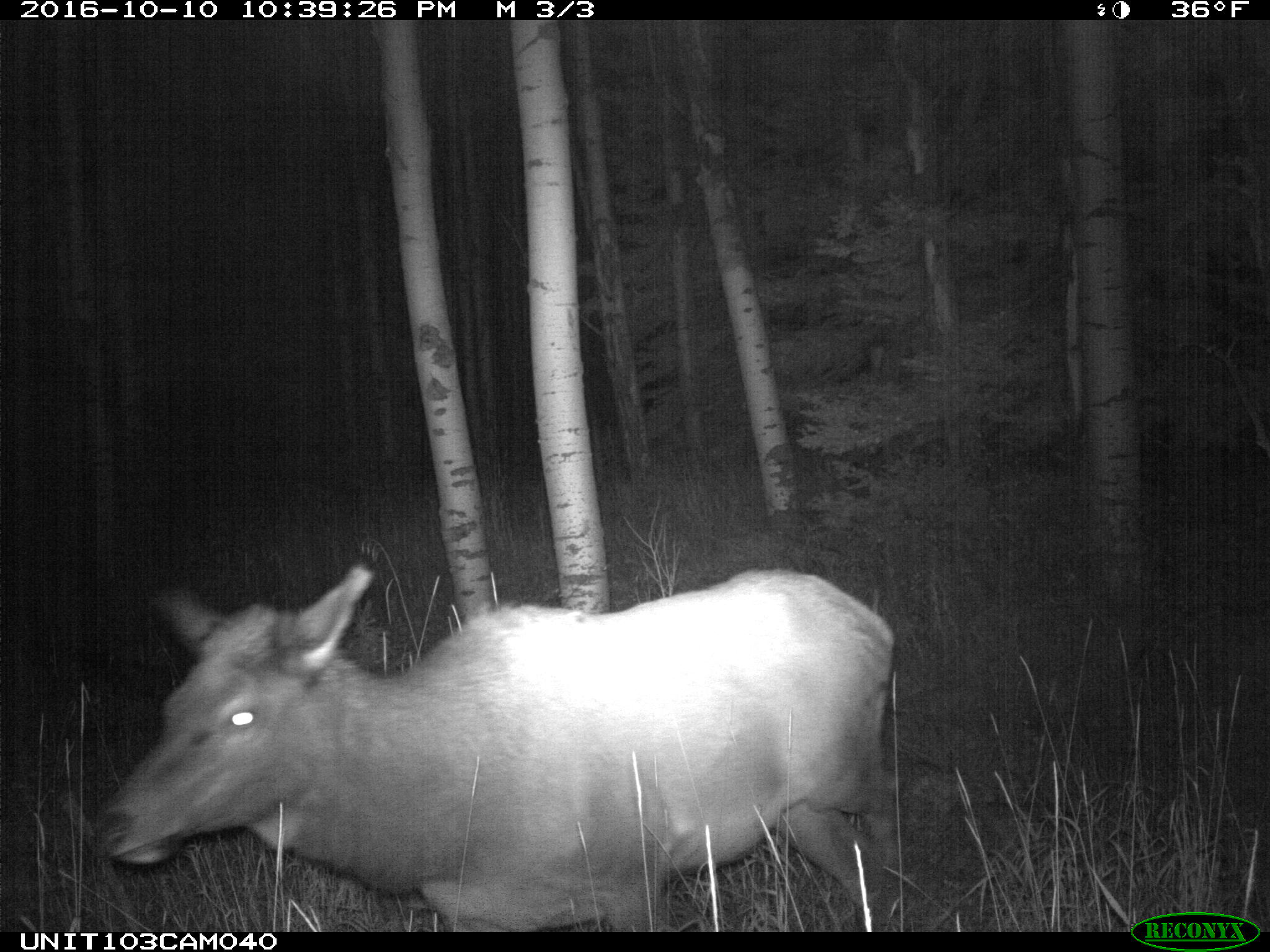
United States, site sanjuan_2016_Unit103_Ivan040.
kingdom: Animalia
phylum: Chordata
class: Mammalia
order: Artiodactyla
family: Cervidae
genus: Cervus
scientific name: Cervus elaphus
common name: red deer